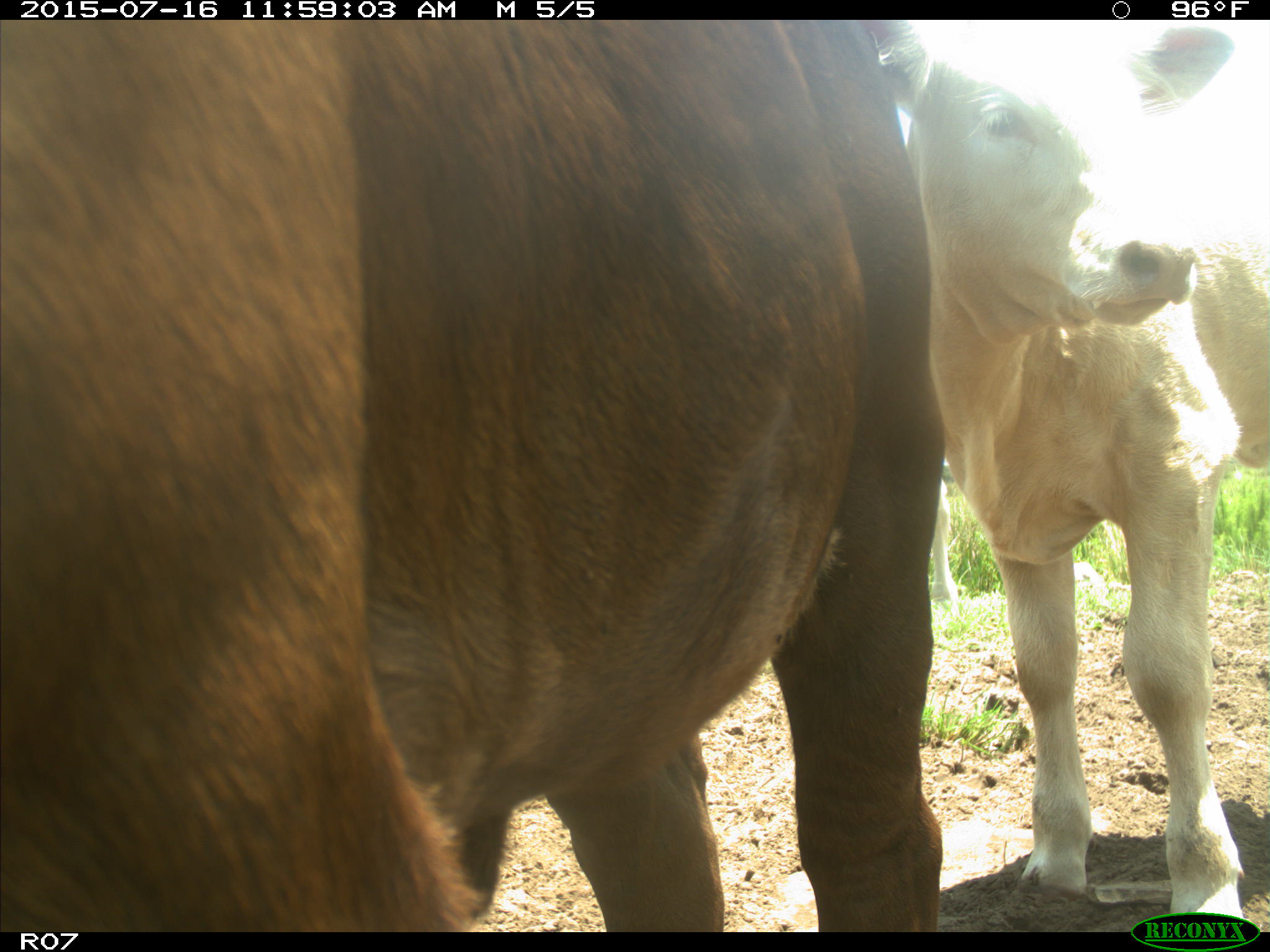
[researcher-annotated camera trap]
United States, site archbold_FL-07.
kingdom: Animalia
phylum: Chordata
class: Mammalia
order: Artiodactyla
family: Bovidae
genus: Bos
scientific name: Bos taurus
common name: domestic cow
Bos taurus (domestic cow).